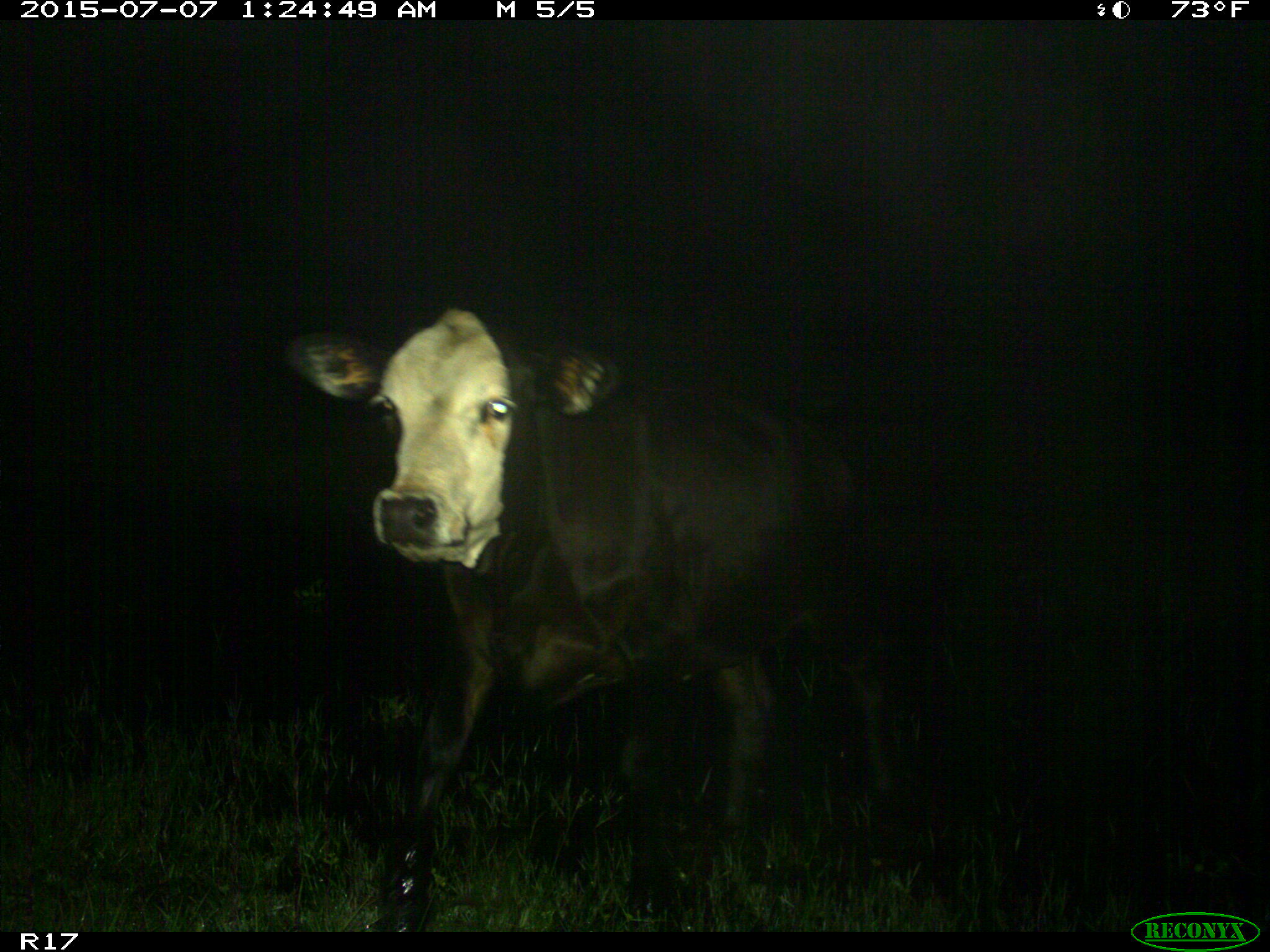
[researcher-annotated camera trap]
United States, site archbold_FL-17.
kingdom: Animalia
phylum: Chordata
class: Mammalia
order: Artiodactyla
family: Bovidae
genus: Bos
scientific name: Bos taurus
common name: domestic cow